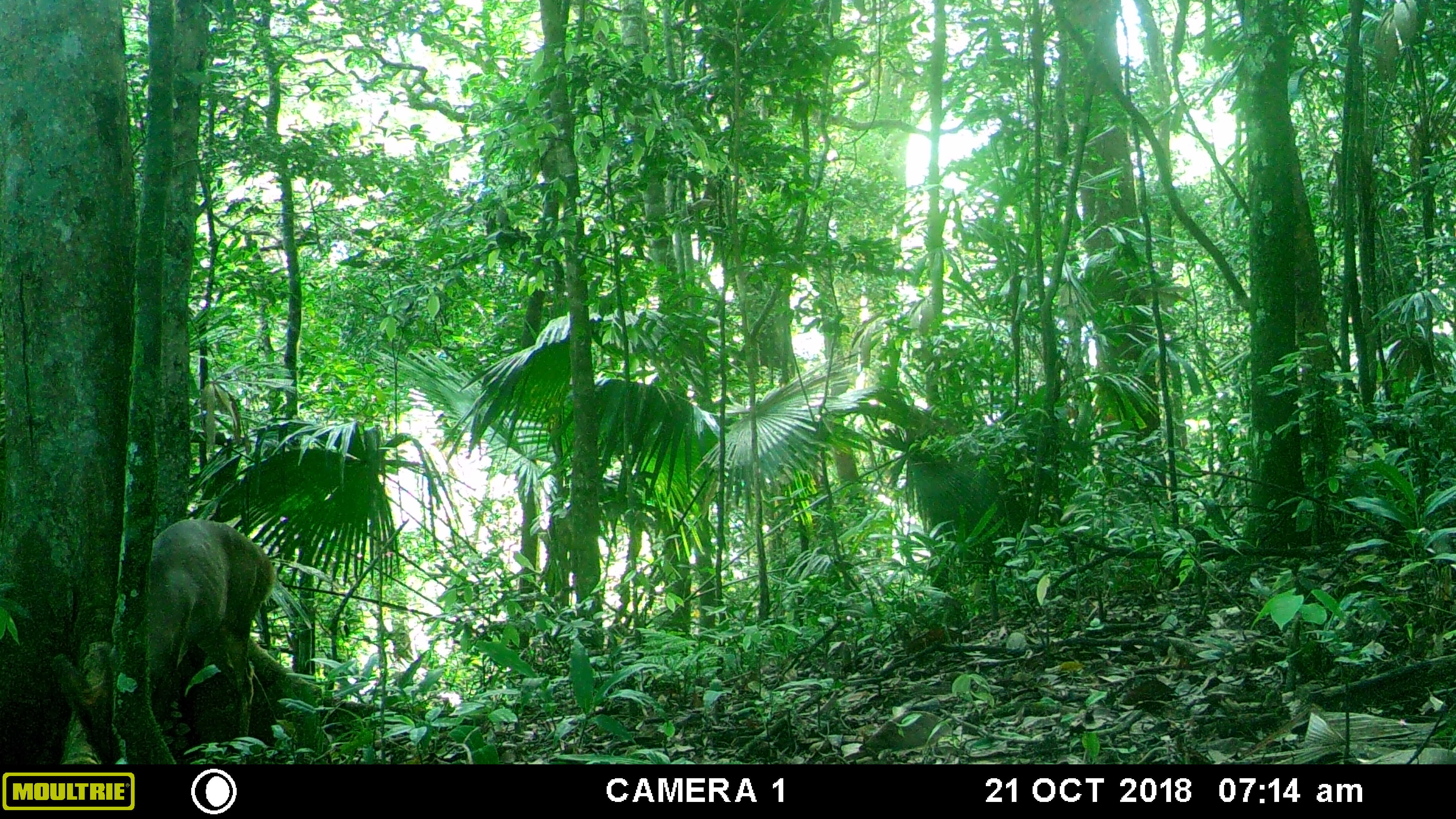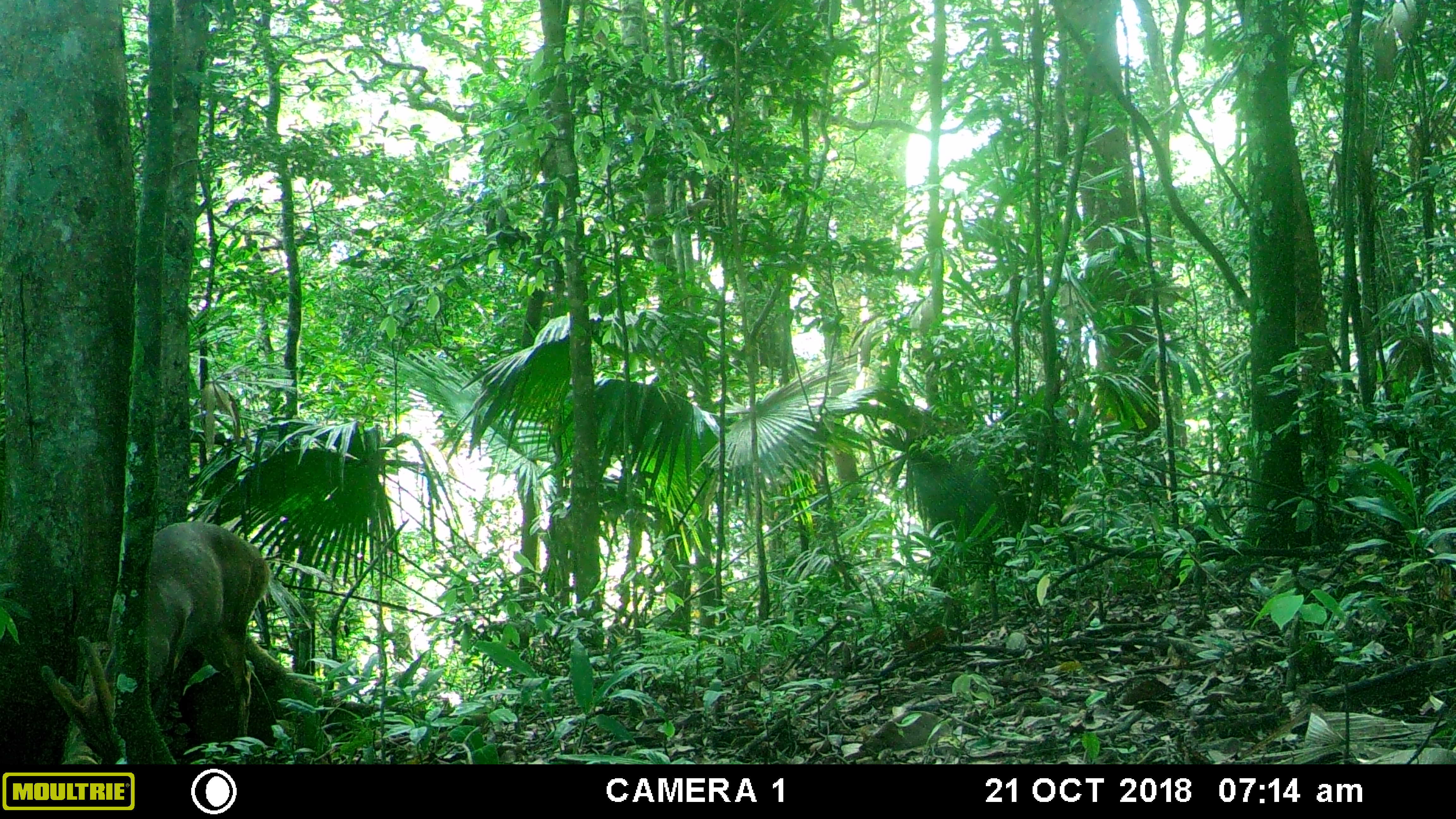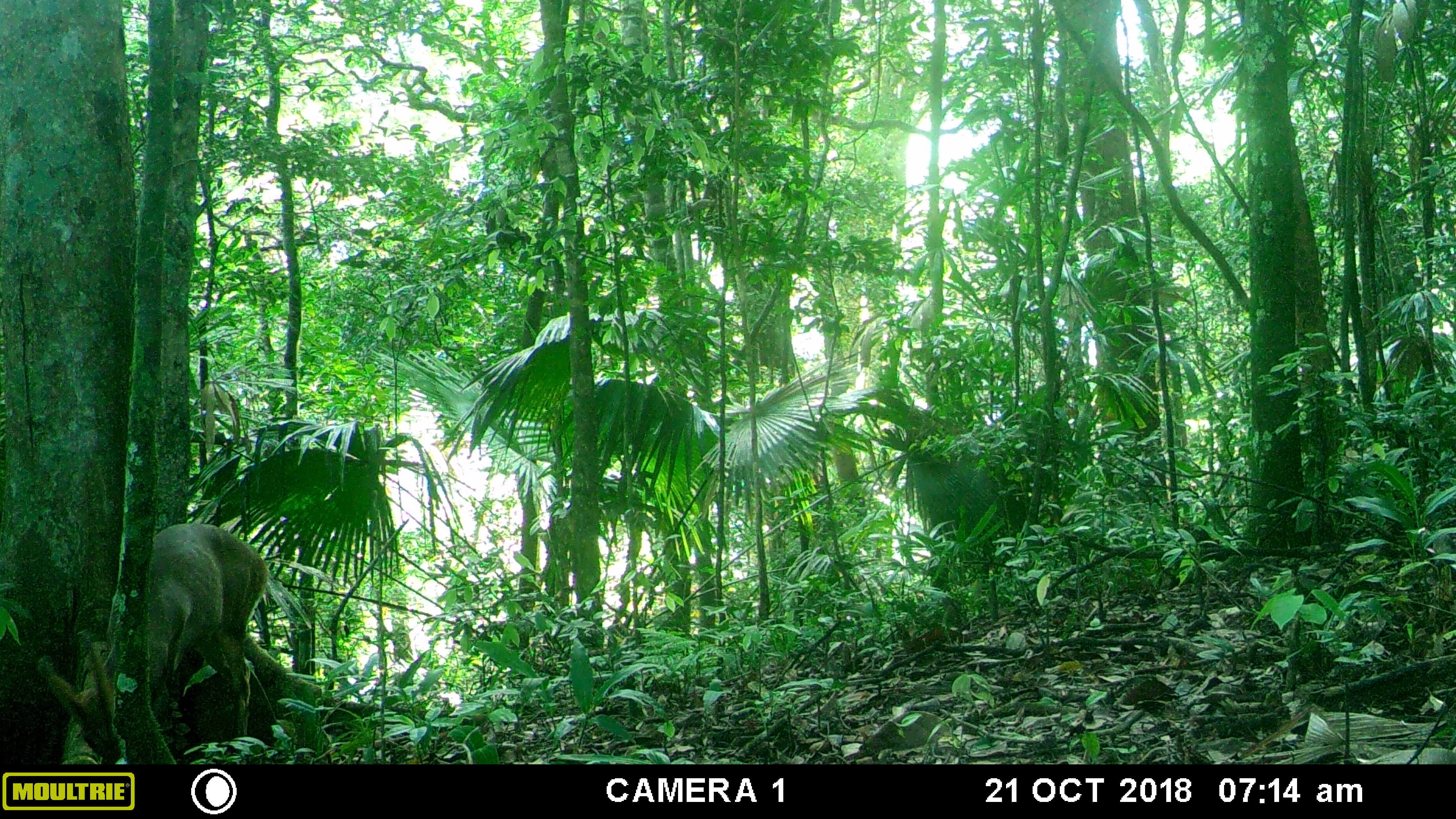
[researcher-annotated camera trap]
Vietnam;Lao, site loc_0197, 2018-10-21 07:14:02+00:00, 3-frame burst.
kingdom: Animalia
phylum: Chordata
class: Mammalia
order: Artiodactyla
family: Cervidae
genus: Muntiacus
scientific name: Muntiacus vuquangensis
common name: large-antlered muntjac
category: large antlered muntjac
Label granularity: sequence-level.